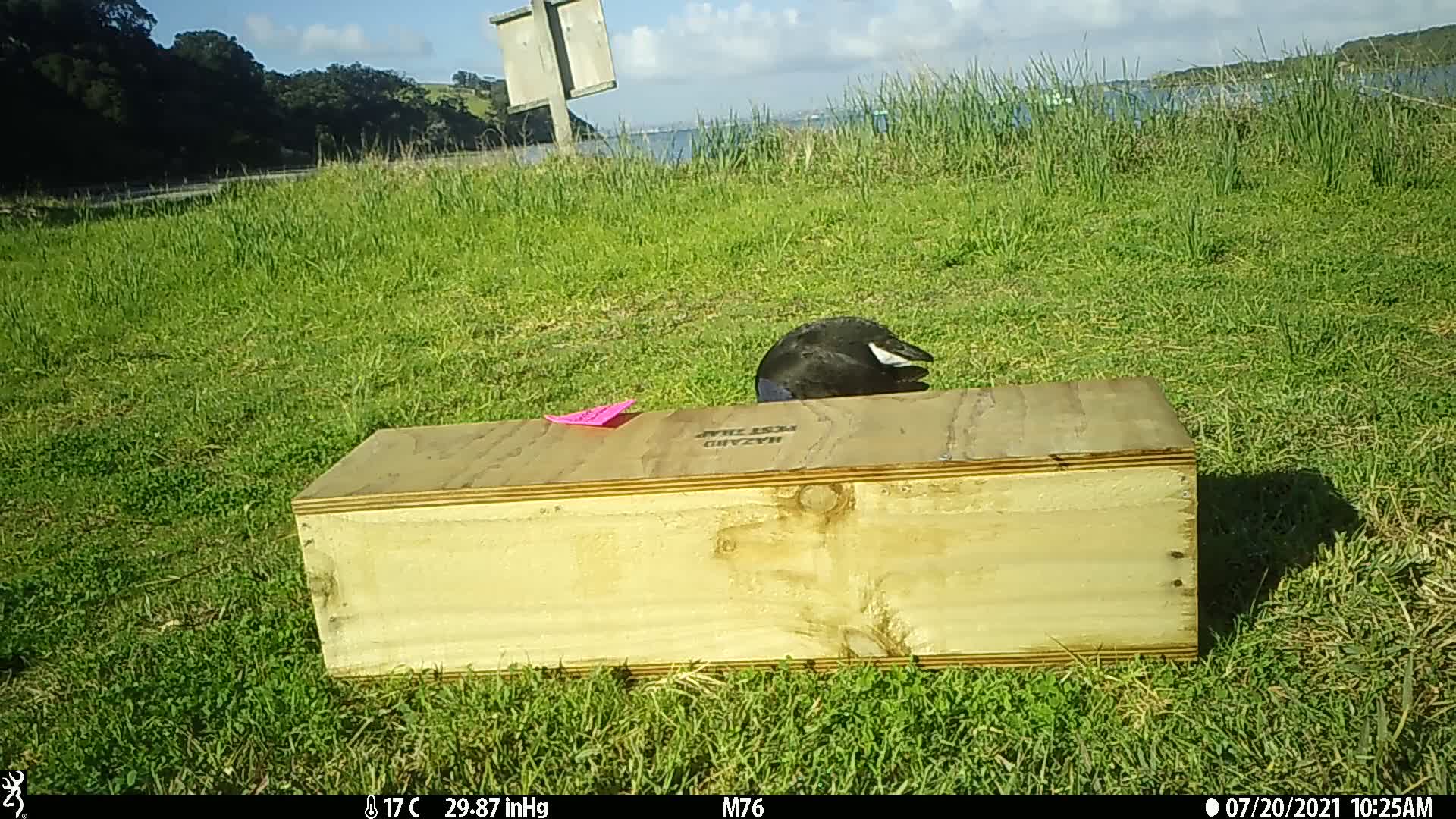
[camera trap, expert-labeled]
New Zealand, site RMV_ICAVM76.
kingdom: Animalia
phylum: Chordata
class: Aves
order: Gruiformes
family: Rallidae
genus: Porphyrio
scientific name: Porphyrio melanotus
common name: australasian swamphen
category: pukeko